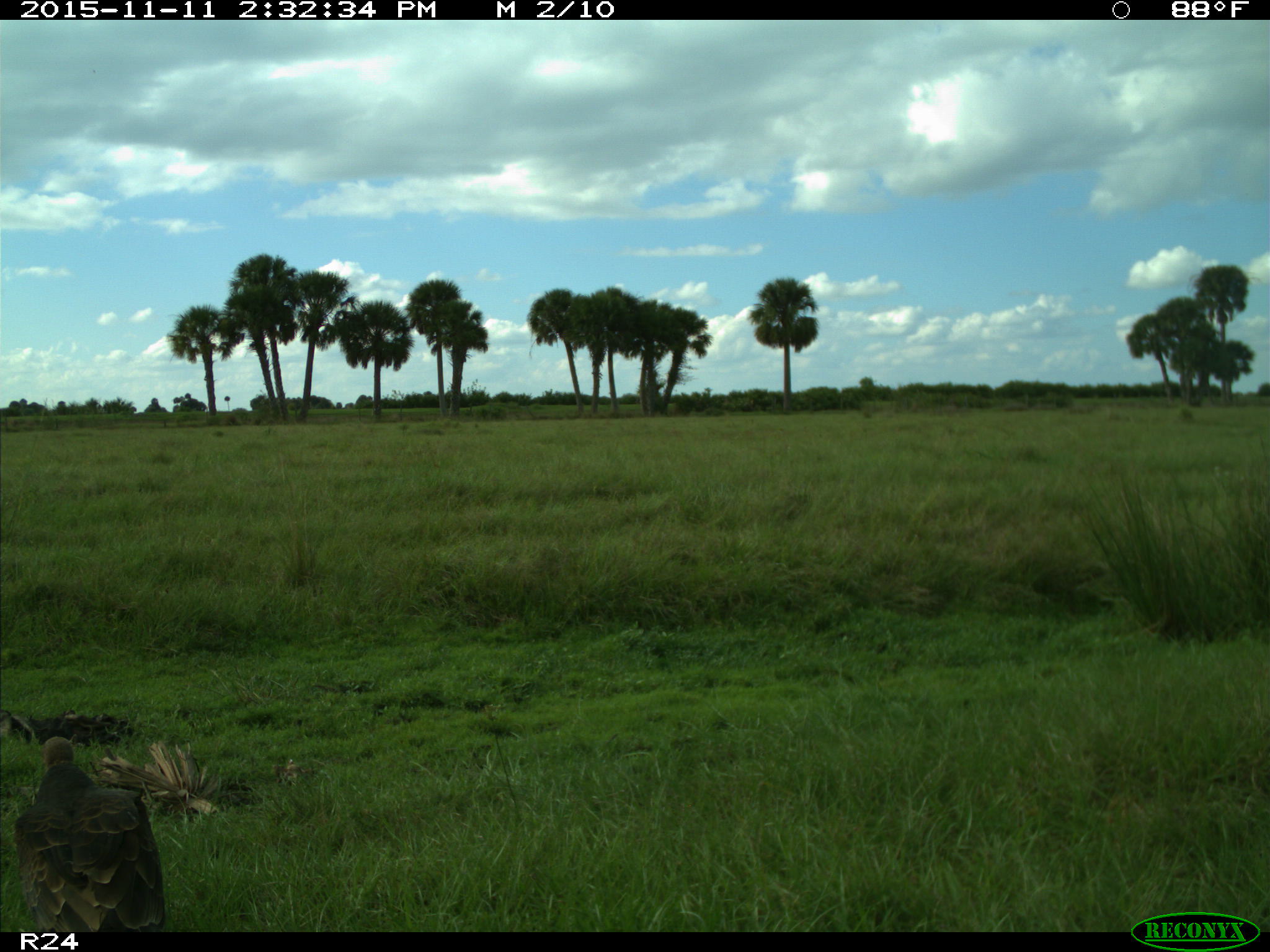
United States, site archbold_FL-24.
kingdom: Animalia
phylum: Chordata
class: Aves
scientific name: Aves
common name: birds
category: unidentified bird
Unidentified bird (birds) (Aves).